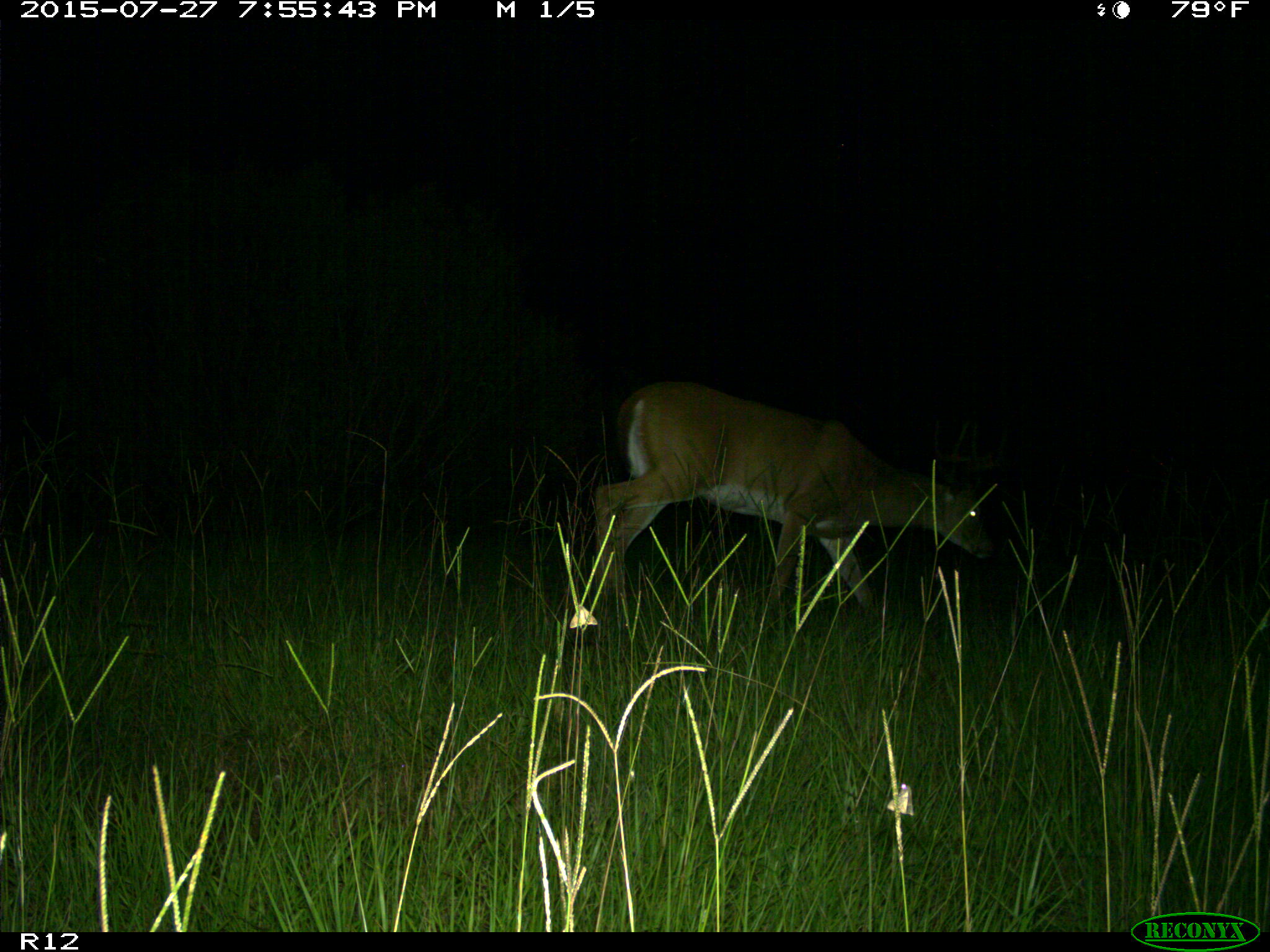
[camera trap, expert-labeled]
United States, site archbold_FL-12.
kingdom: Animalia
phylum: Chordata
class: Mammalia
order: Artiodactyla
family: Cervidae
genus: Odocoileus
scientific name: Odocoileus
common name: deer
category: unidentified deer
Unidentified deer (deer) (Odocoileus).